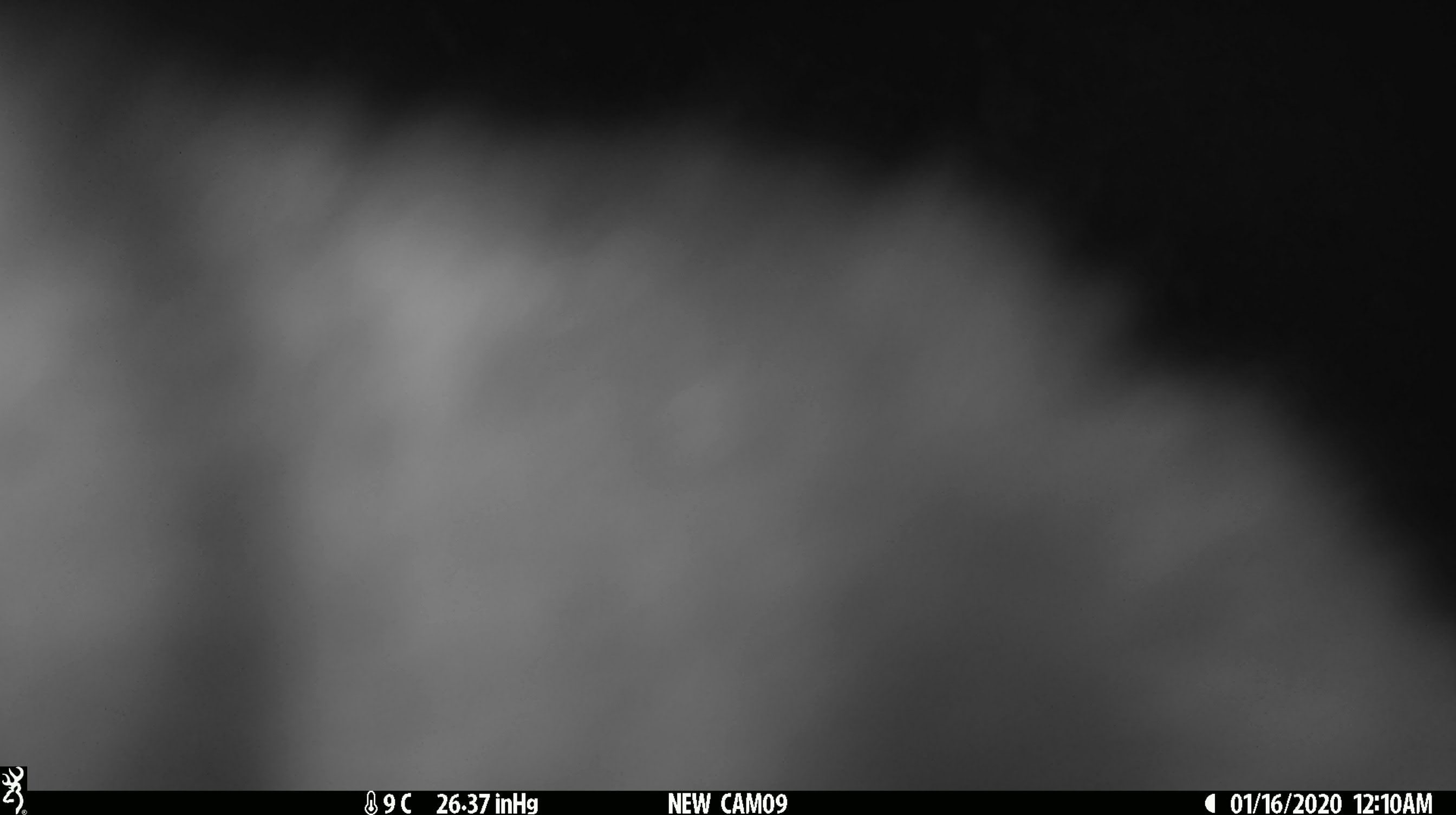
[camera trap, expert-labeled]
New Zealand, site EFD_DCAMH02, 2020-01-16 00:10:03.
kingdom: Animalia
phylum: Chordata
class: Mammalia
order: Diprotodontia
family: Phalangeridae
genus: Trichosurus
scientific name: Trichosurus vulpecula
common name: common brushtail possum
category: possum